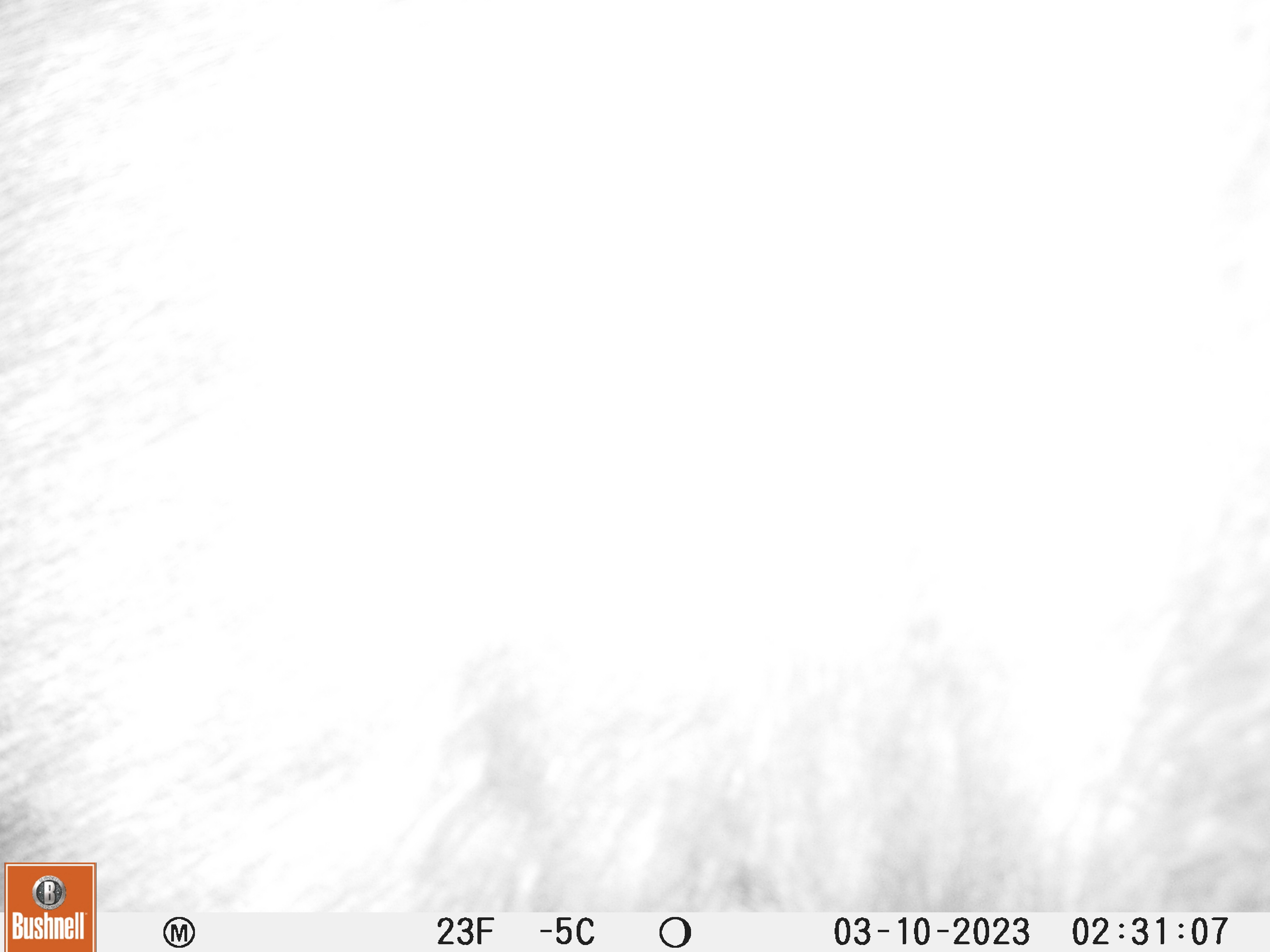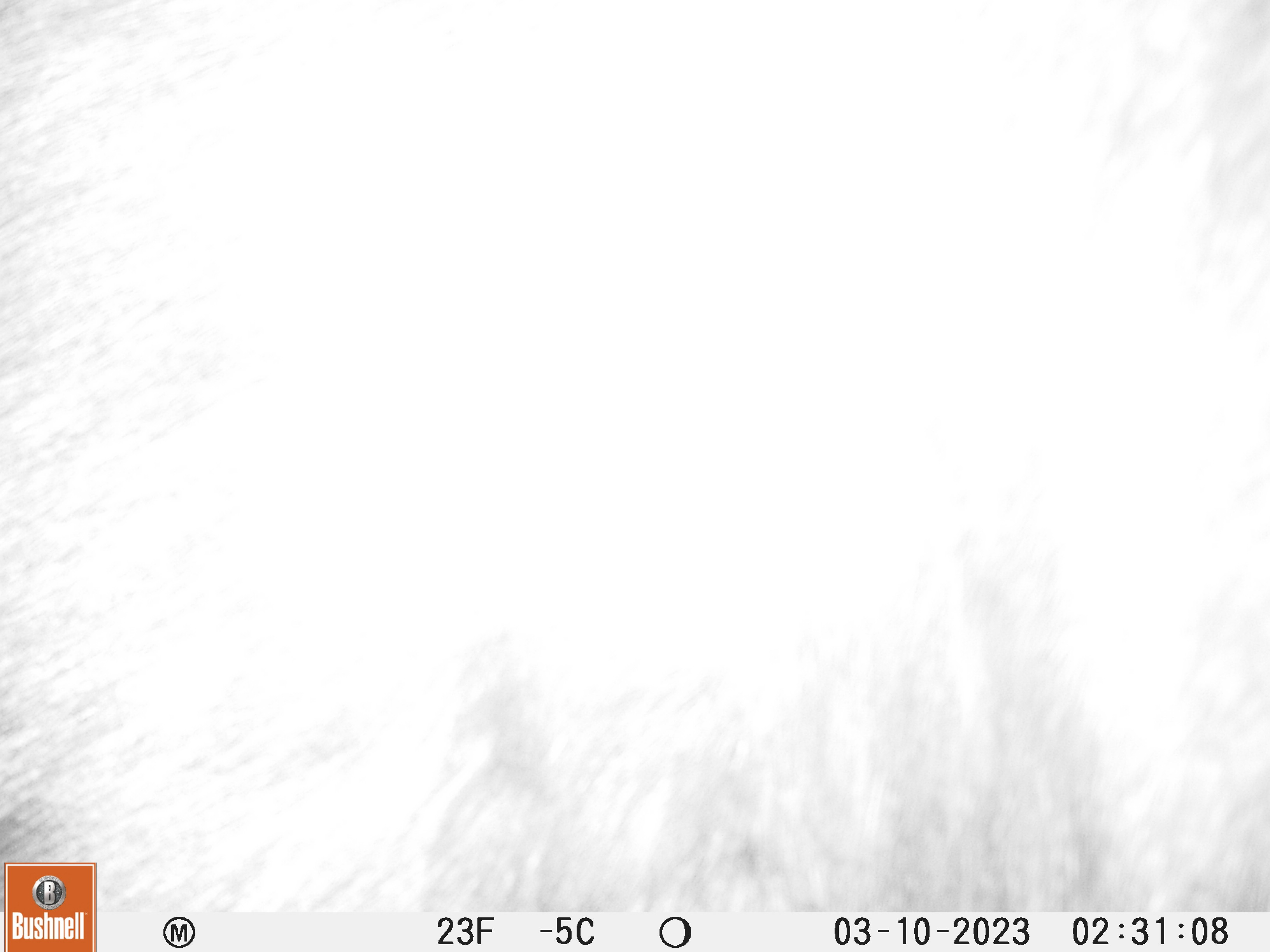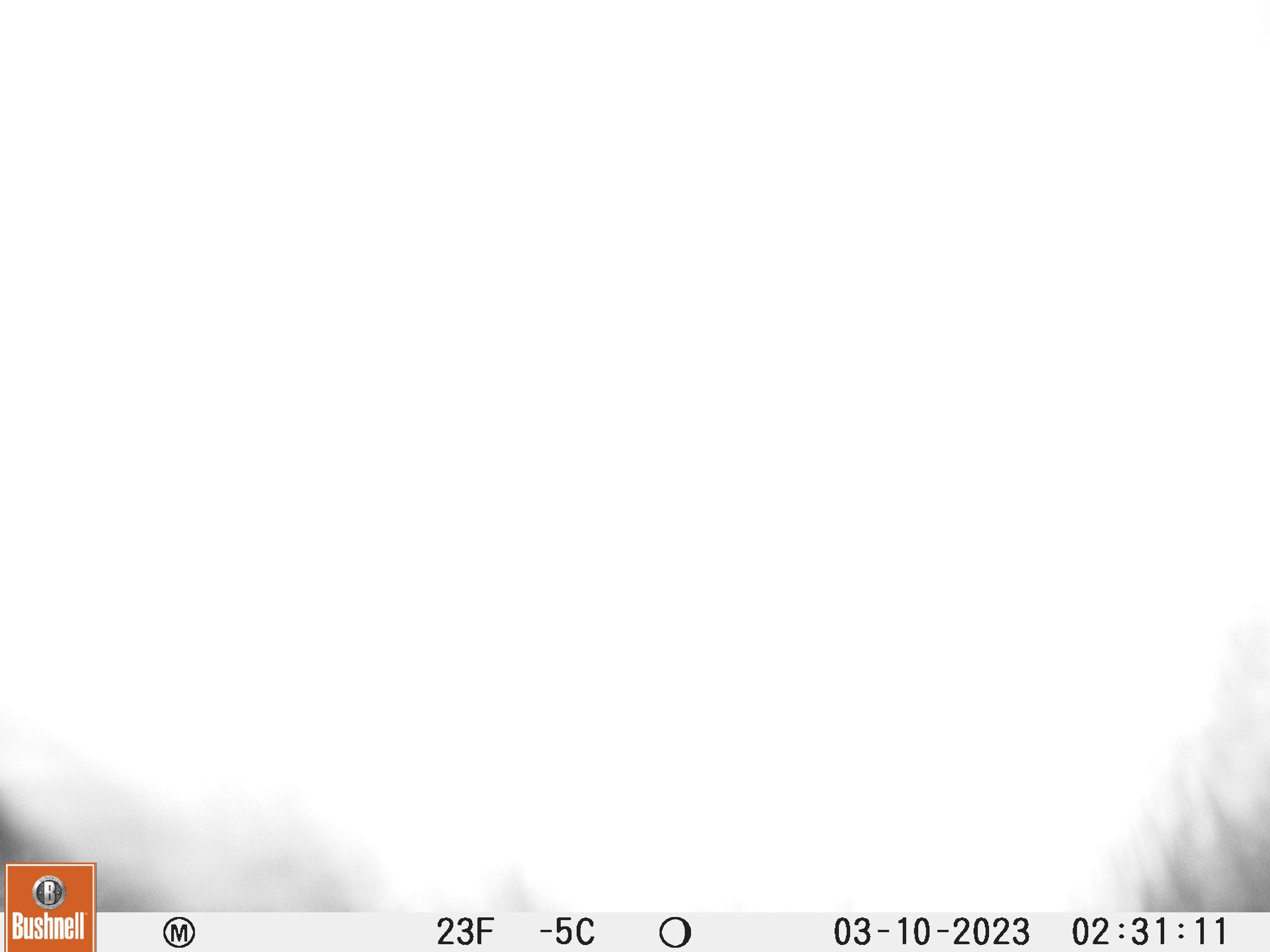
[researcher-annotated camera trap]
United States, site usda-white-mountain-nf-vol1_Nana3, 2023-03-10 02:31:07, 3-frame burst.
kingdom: Animalia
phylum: Chordata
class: Mammalia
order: Artiodactyla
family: Cervidae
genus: Alces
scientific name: Alces alces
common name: moose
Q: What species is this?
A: Moose (Alces alces).